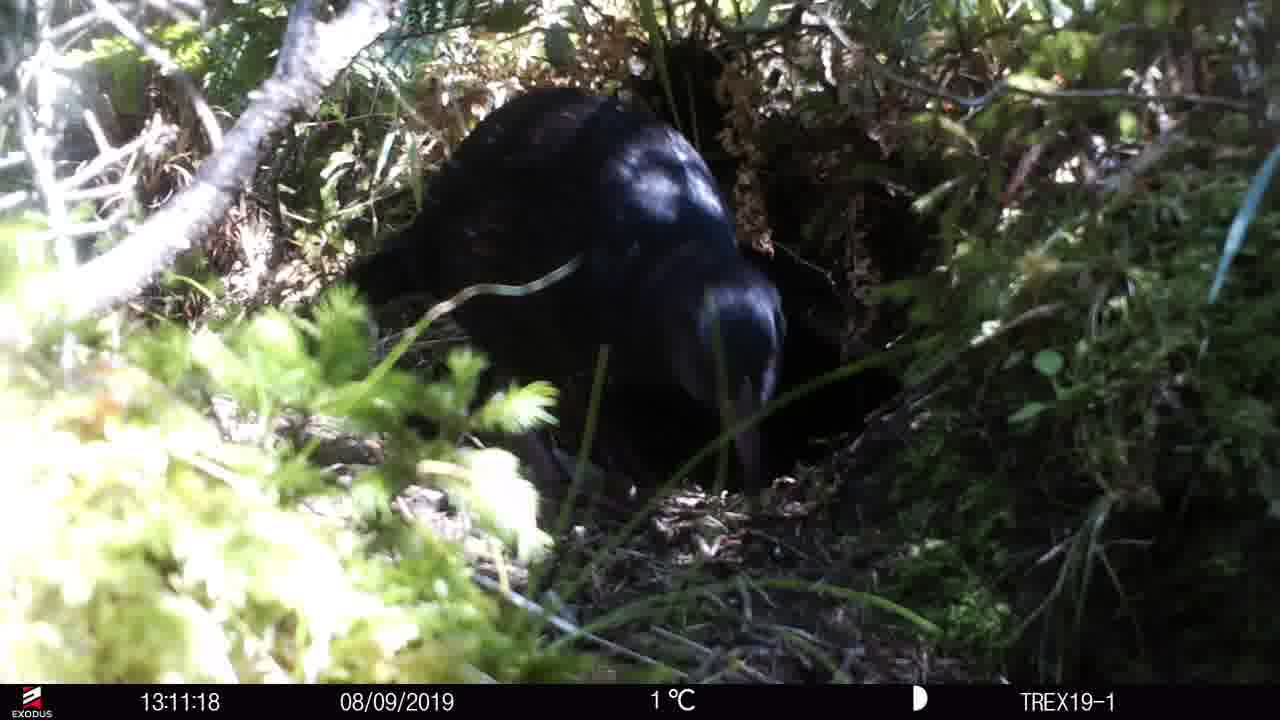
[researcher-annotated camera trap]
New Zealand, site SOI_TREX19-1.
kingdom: Animalia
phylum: Chordata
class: Aves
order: Gruiformes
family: Rallidae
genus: Gallirallus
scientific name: Gallirallus australis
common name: weka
Weka (Gallirallus australis).